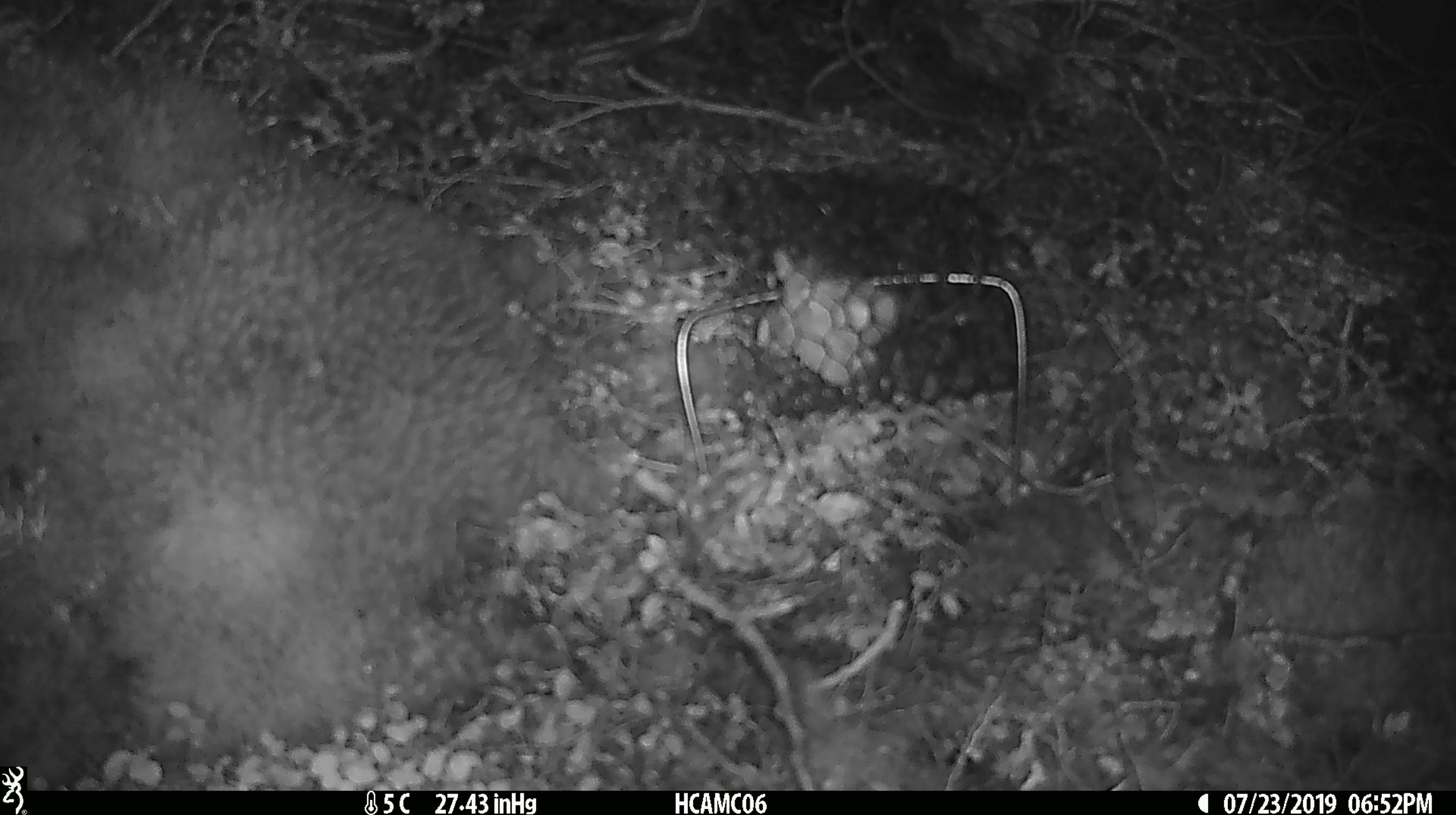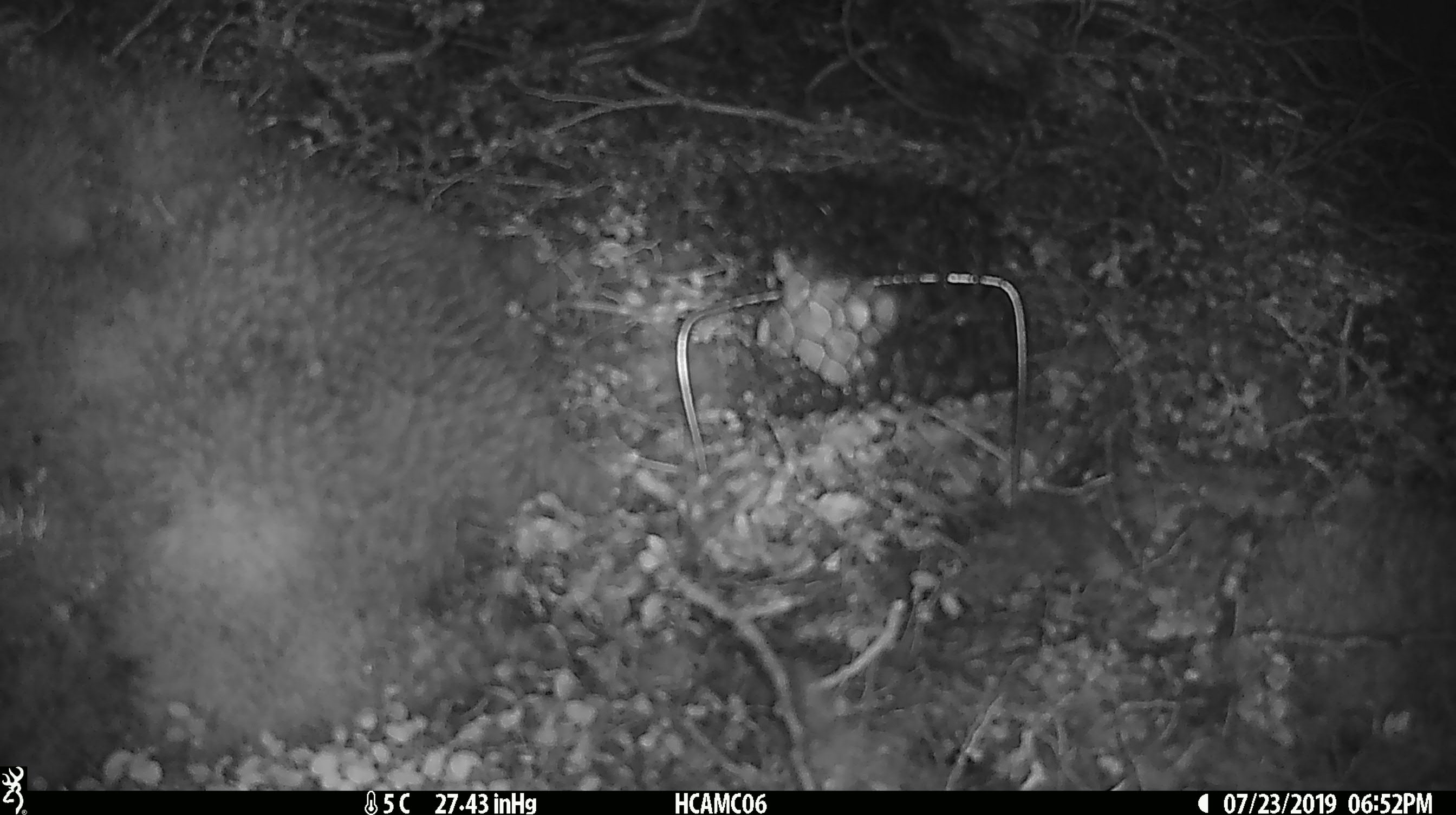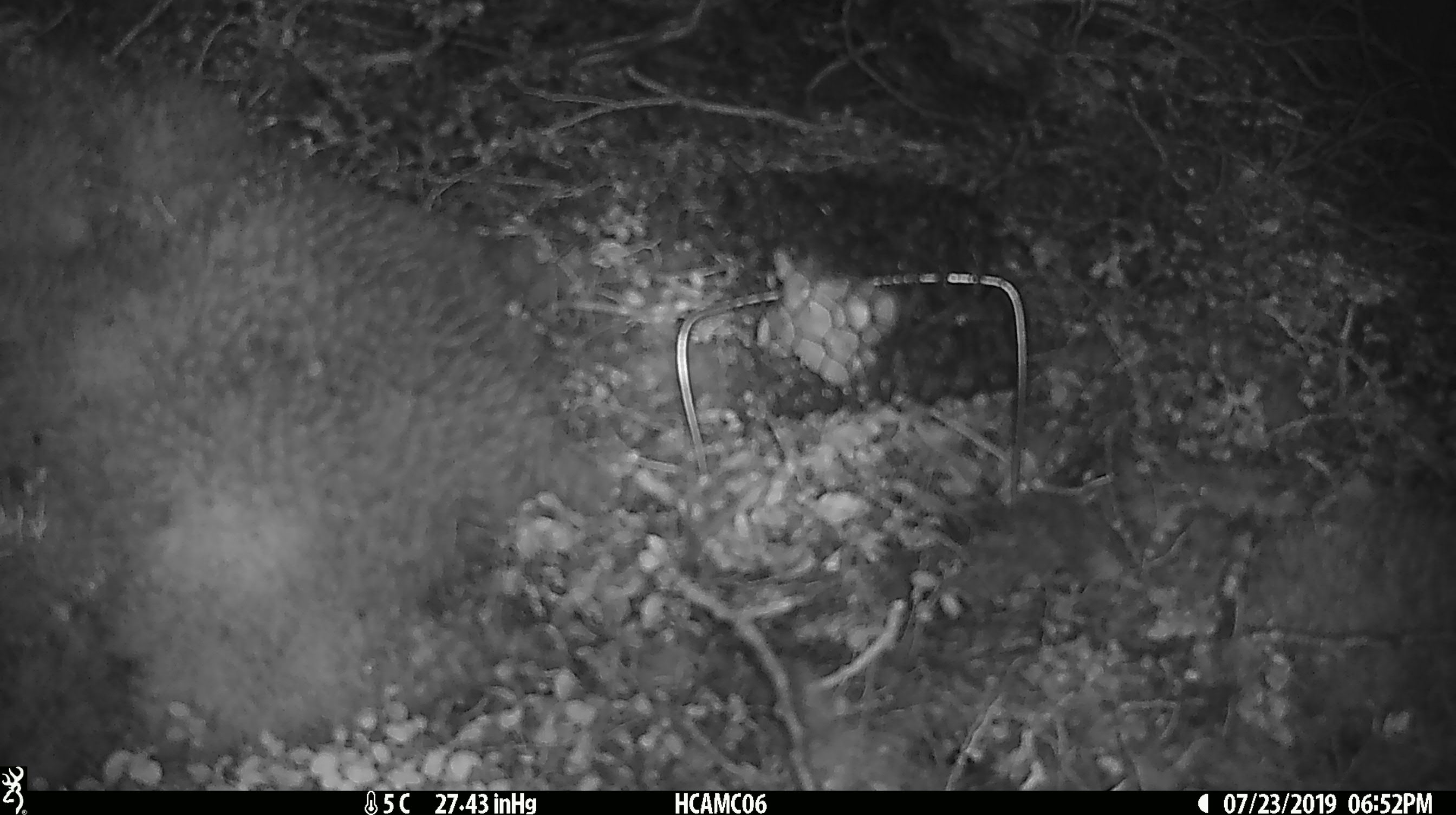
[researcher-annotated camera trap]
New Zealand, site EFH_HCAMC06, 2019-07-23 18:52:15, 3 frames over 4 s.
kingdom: Animalia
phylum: Chordata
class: Mammalia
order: Rodentia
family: Muridae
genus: Mus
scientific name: Mus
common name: mouse